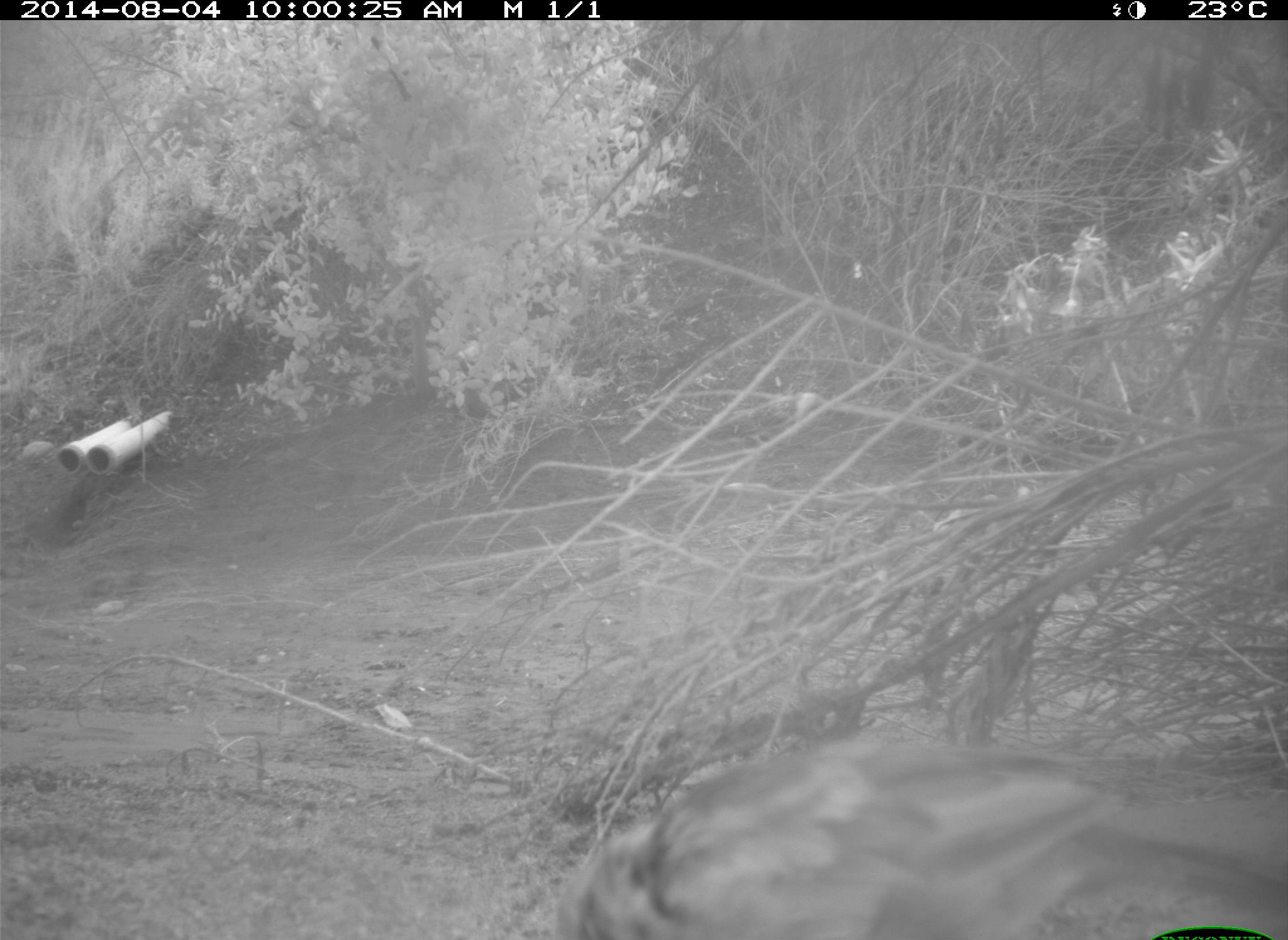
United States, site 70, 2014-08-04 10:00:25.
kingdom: Animalia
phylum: Chordata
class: Aves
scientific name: Aves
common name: bird